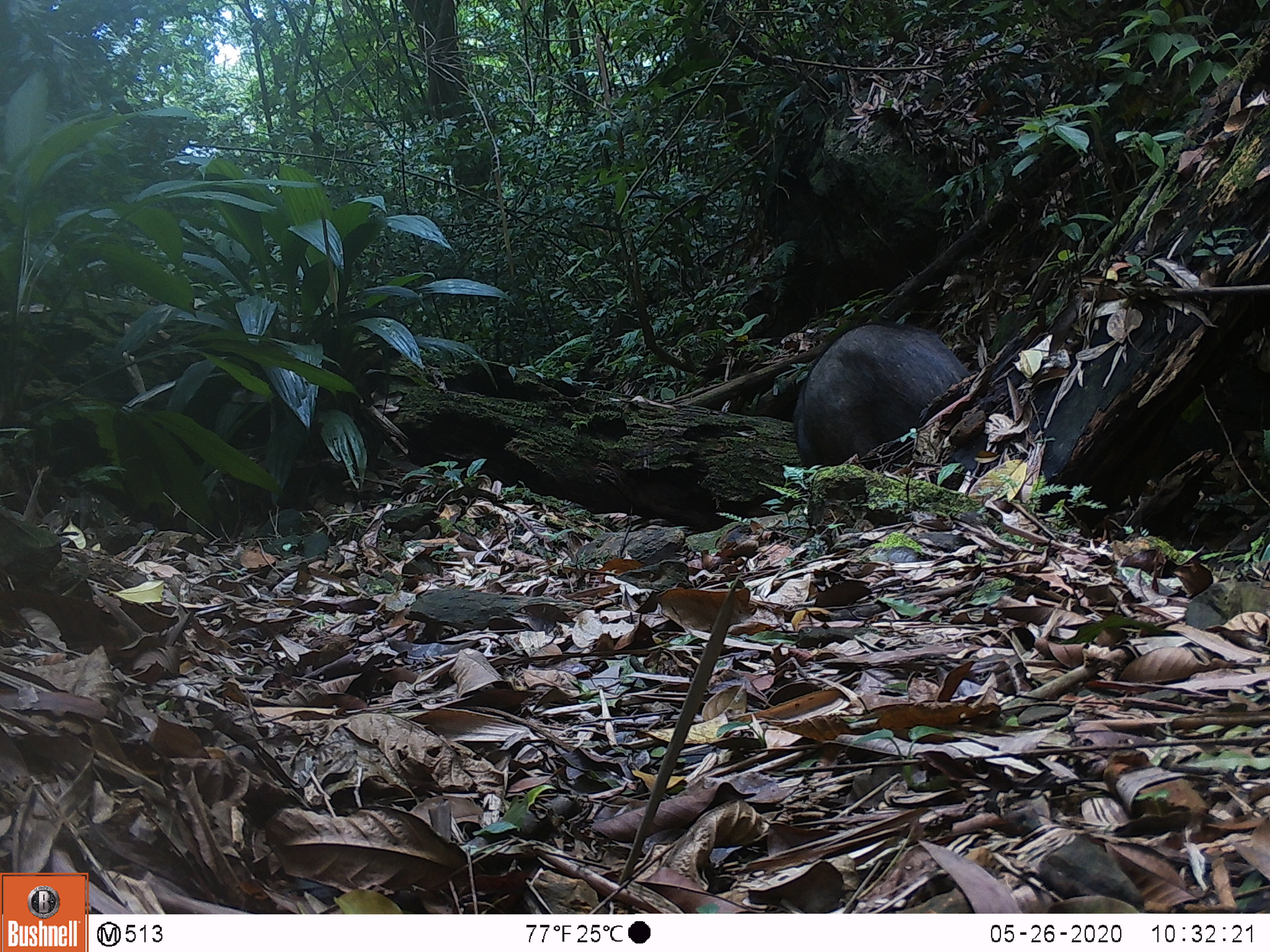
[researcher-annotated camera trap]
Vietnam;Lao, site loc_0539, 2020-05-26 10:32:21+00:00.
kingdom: Animalia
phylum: Chordata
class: Mammalia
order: Artiodactyla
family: Suidae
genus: Sus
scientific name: Sus scrofa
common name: eurasian wild pig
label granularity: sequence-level